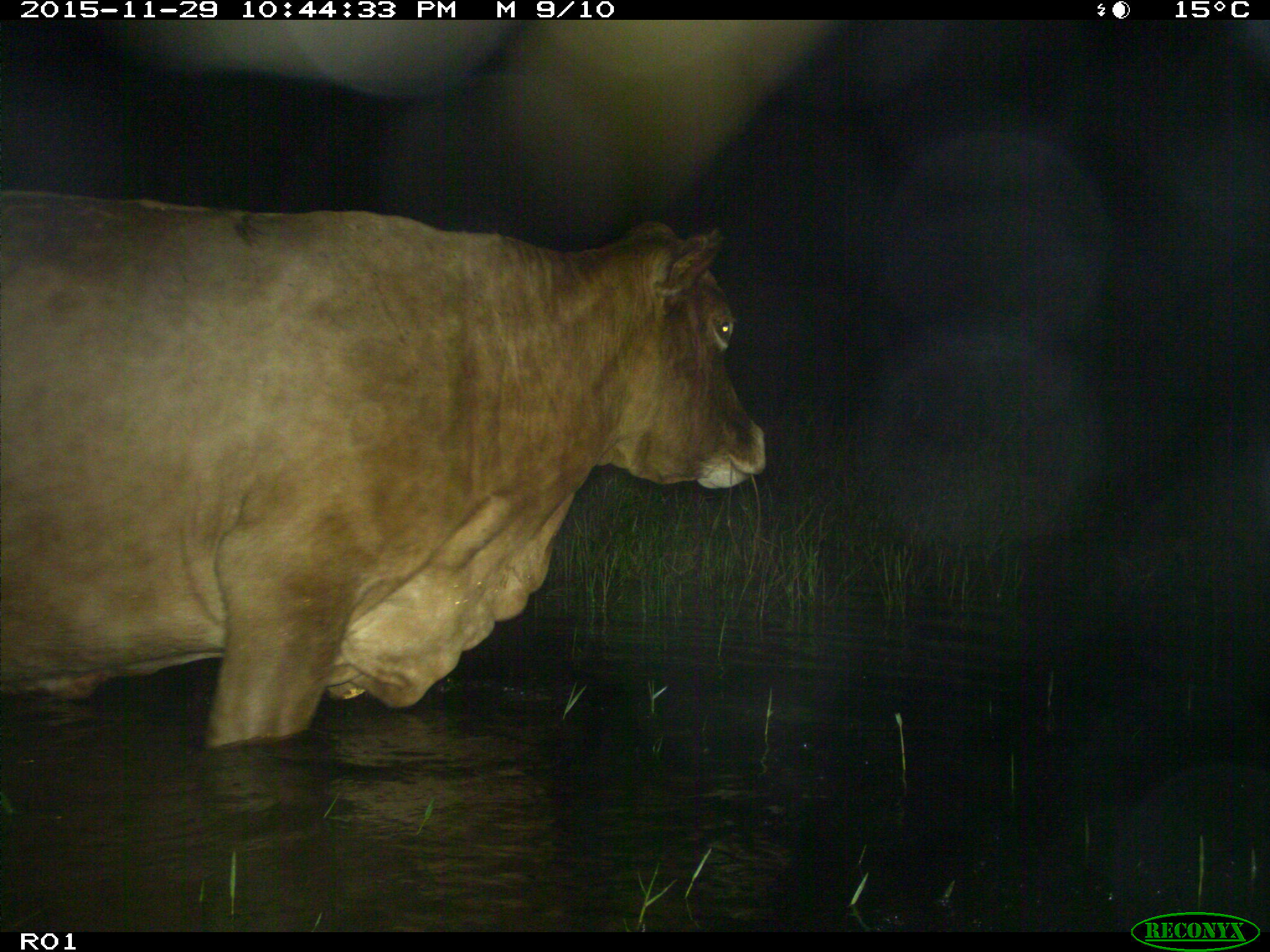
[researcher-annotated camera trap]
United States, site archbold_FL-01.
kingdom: Animalia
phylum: Chordata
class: Mammalia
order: Artiodactyla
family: Bovidae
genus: Bos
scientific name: Bos taurus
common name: domestic cow